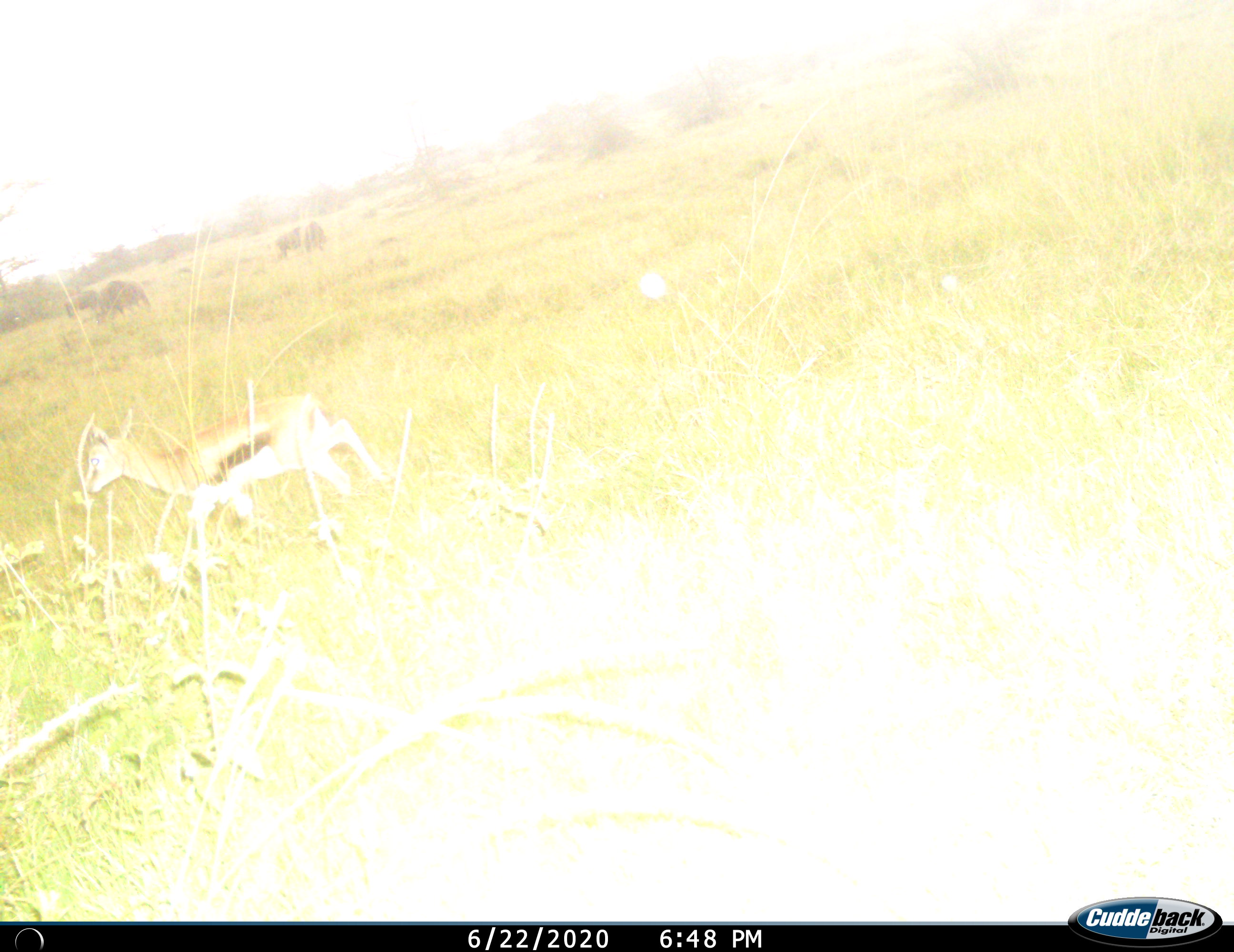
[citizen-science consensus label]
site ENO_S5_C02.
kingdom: Animalia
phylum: Chordata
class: Mammalia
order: Artiodactyla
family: Bovidae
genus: Eudorcas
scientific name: Eudorcas thomsonii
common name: thomson's gazelle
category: gazellethomsons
Gazellethomsons (thomson's gazelle) (Eudorcas thomsonii), count 1. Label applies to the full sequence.